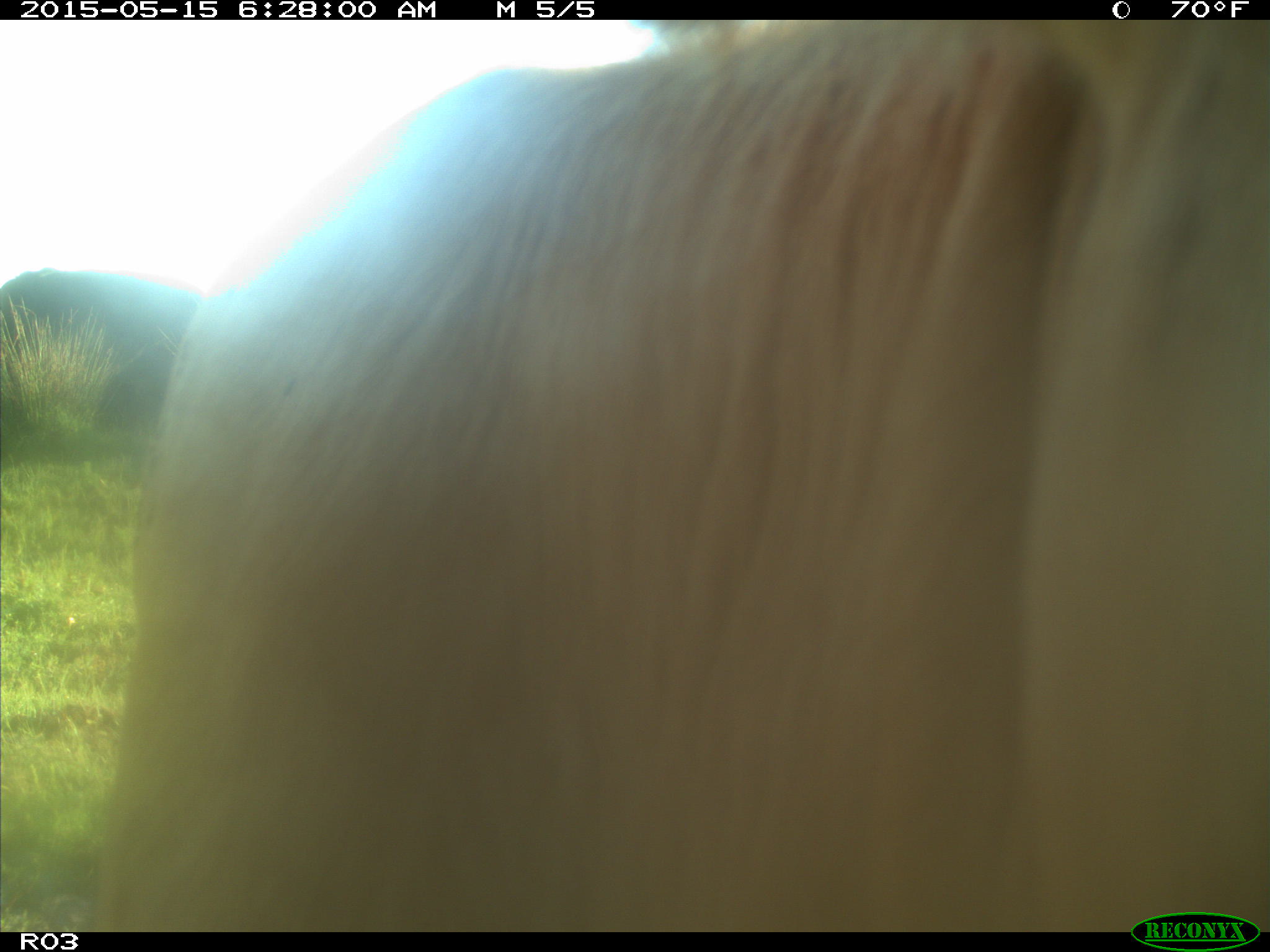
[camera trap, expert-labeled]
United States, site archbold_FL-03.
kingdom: Animalia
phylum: Chordata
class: Mammalia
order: Artiodactyla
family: Bovidae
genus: Bos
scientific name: Bos taurus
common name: domestic cow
Bos taurus (domestic cow).